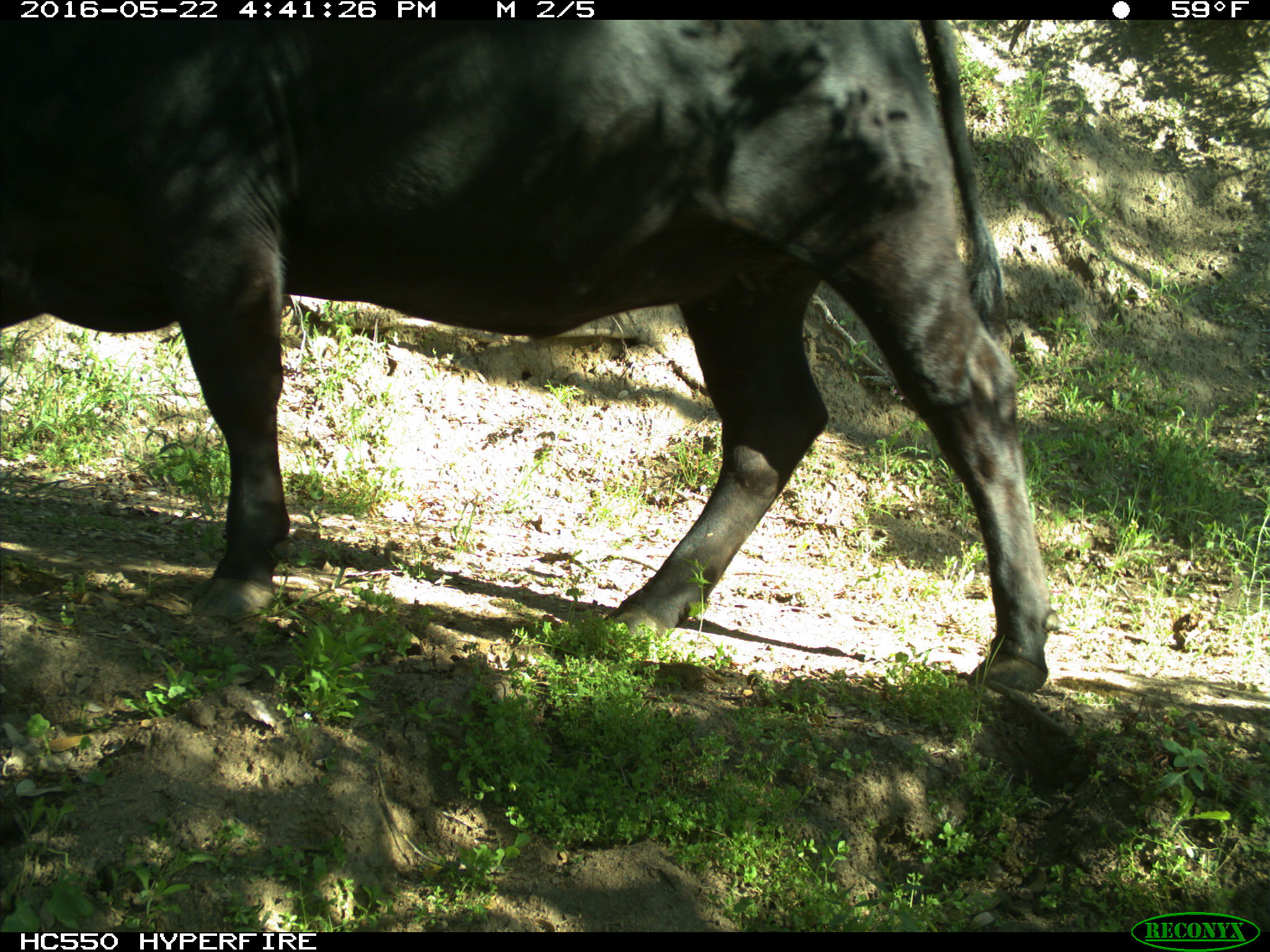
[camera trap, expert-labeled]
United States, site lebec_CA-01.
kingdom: Animalia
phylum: Chordata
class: Mammalia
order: Artiodactyla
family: Bovidae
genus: Bos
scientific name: Bos taurus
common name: domestic cow